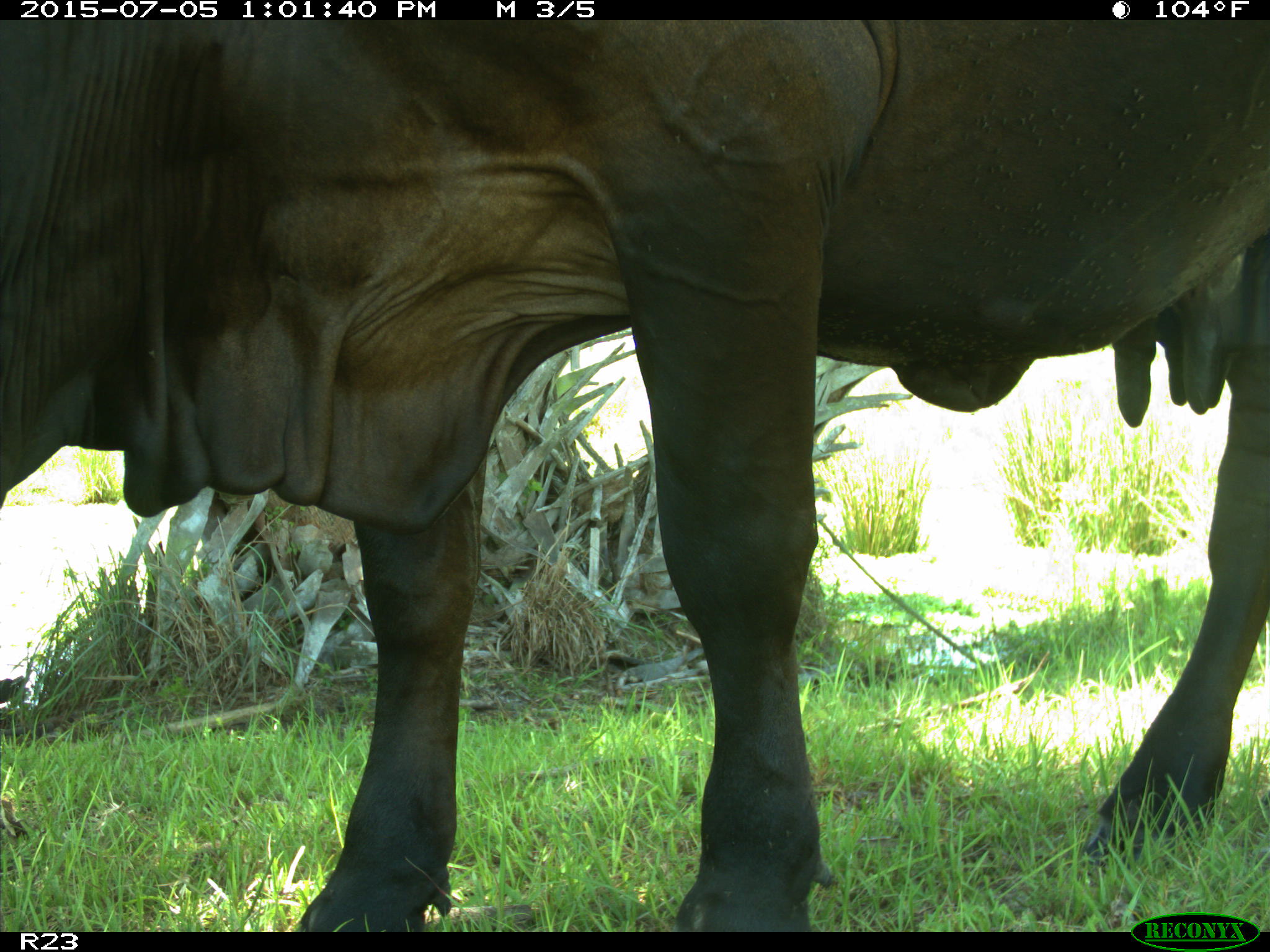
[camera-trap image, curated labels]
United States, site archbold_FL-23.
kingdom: Animalia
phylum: Chordata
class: Mammalia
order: Artiodactyla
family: Bovidae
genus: Bos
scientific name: Bos taurus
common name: domestic cow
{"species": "Bos taurus (domestic cow)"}